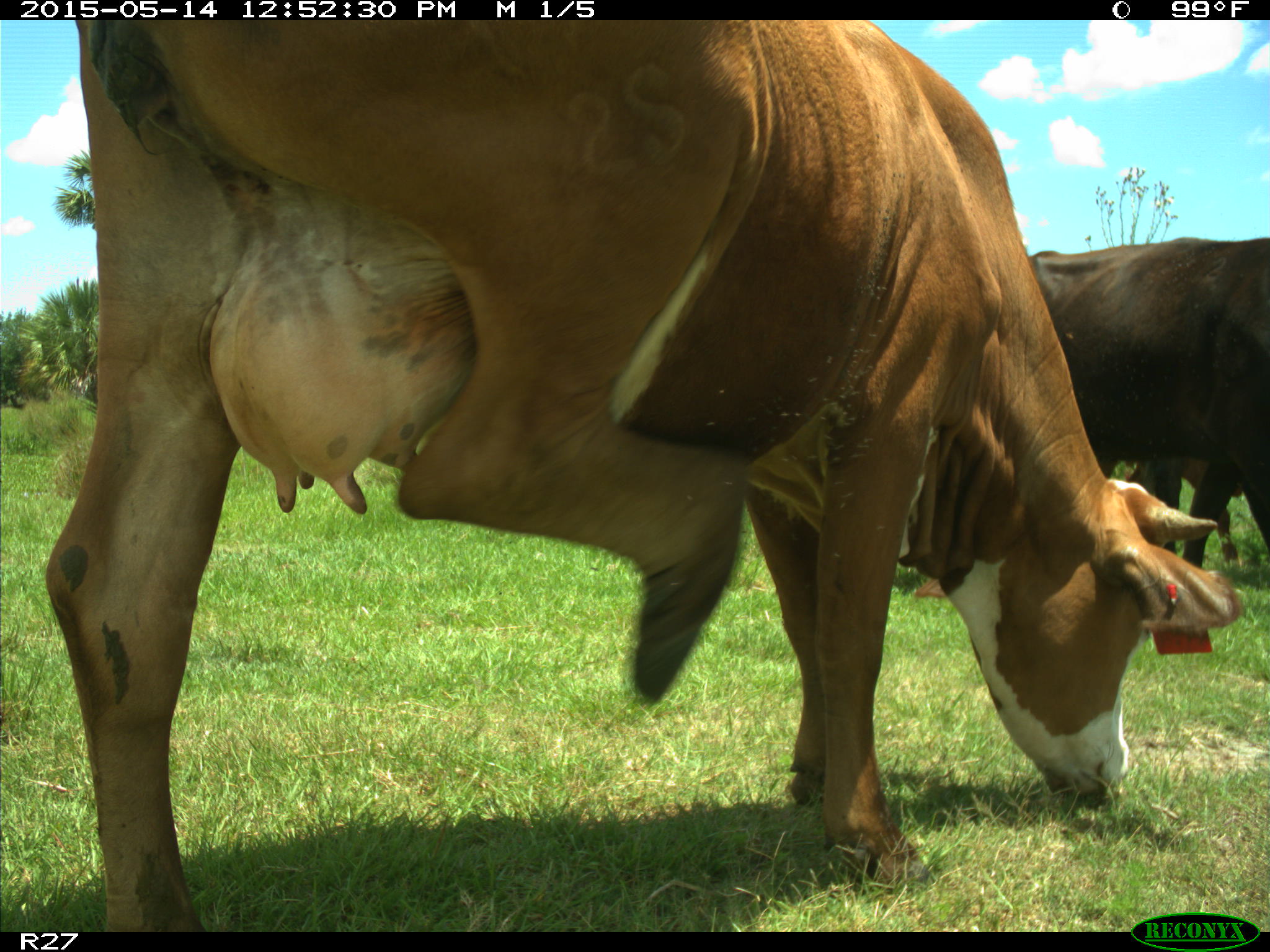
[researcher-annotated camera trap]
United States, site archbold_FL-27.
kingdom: Animalia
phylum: Chordata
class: Mammalia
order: Artiodactyla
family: Bovidae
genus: Bos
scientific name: Bos taurus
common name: domestic cow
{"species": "Bos taurus (domestic cow)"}